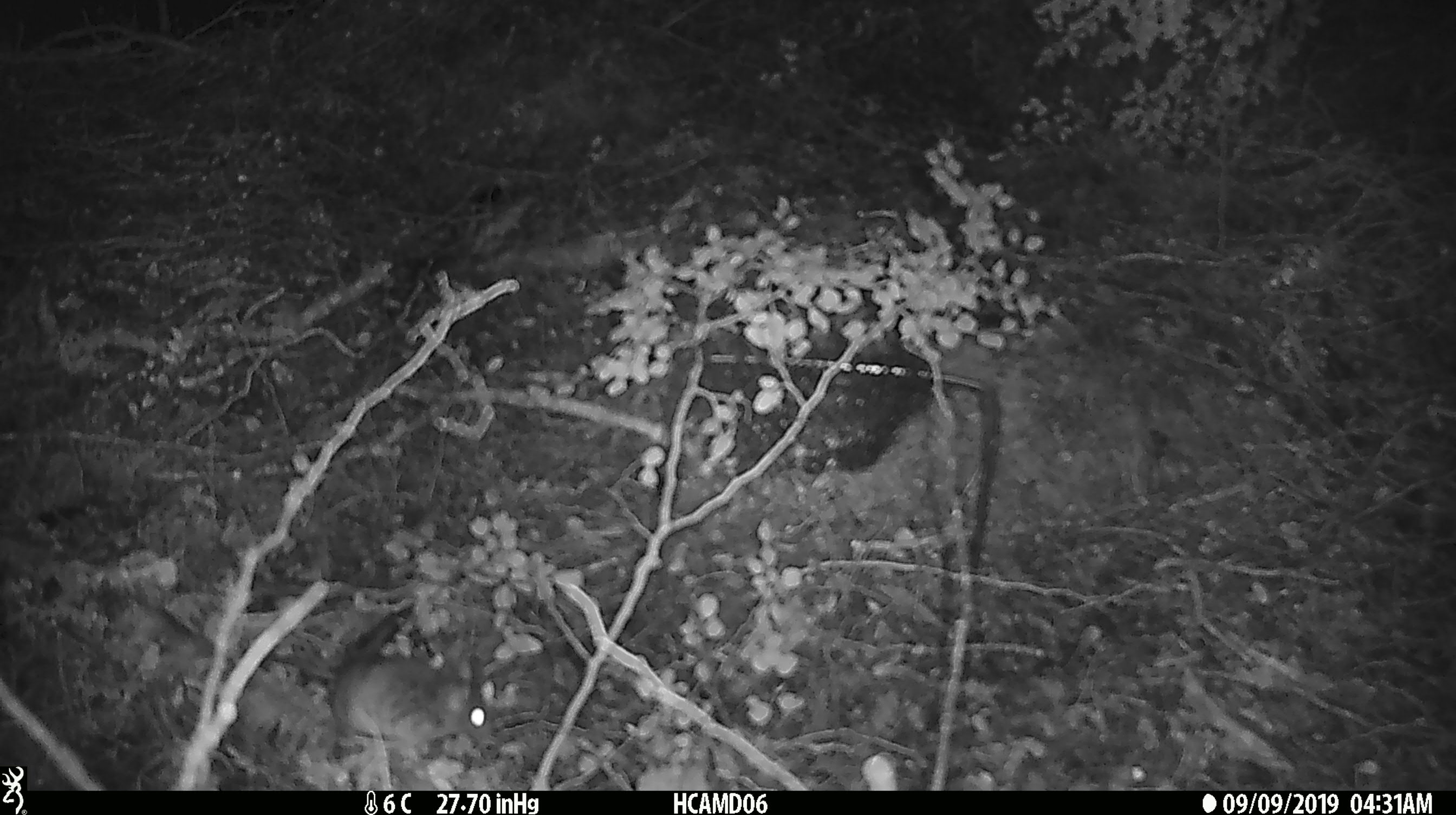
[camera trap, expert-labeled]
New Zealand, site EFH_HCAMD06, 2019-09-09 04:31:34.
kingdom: Animalia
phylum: Chordata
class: Mammalia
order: Rodentia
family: Muridae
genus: Mus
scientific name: Mus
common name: mouse